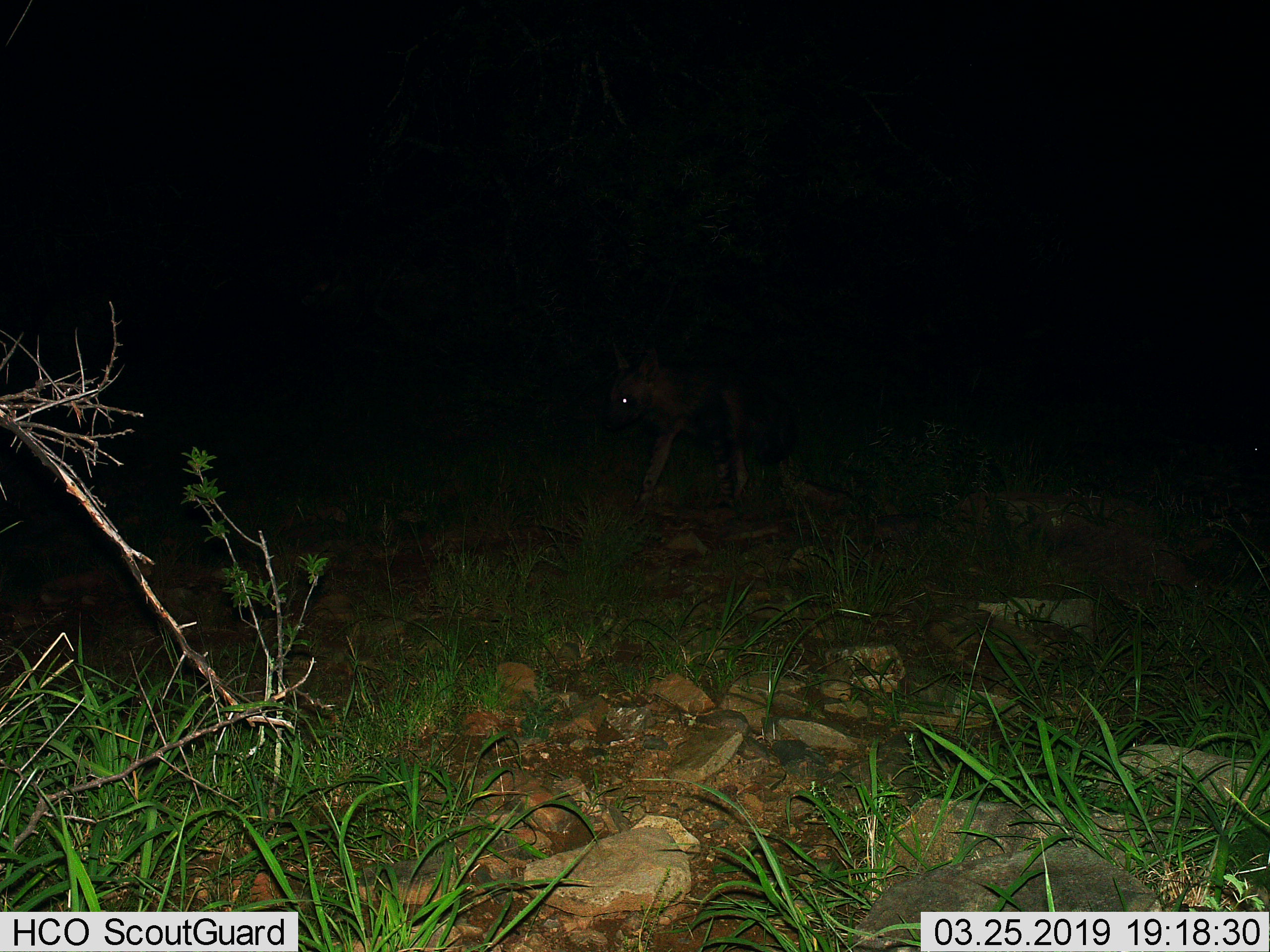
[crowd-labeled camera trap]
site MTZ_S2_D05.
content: unidentified animal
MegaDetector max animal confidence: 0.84